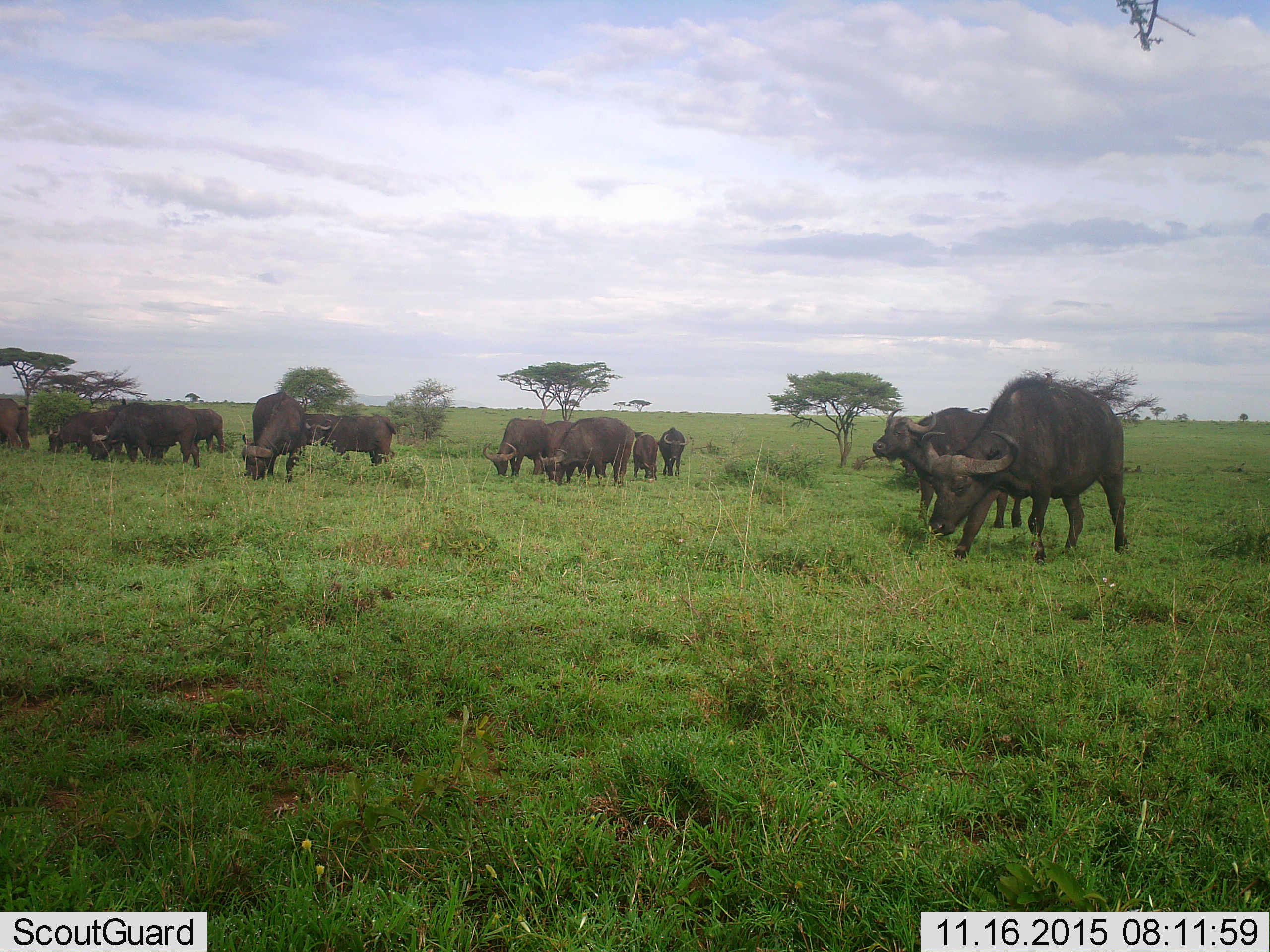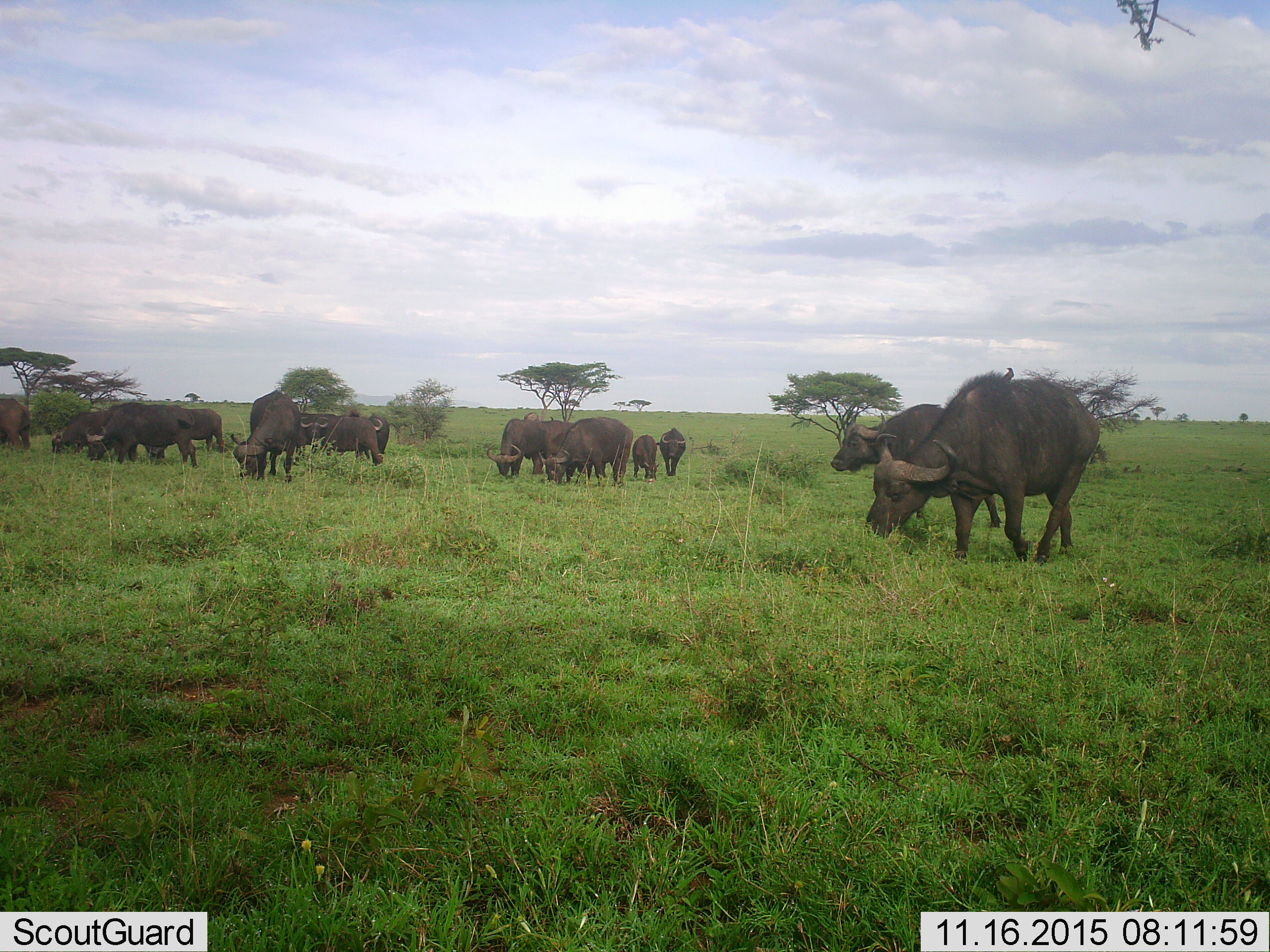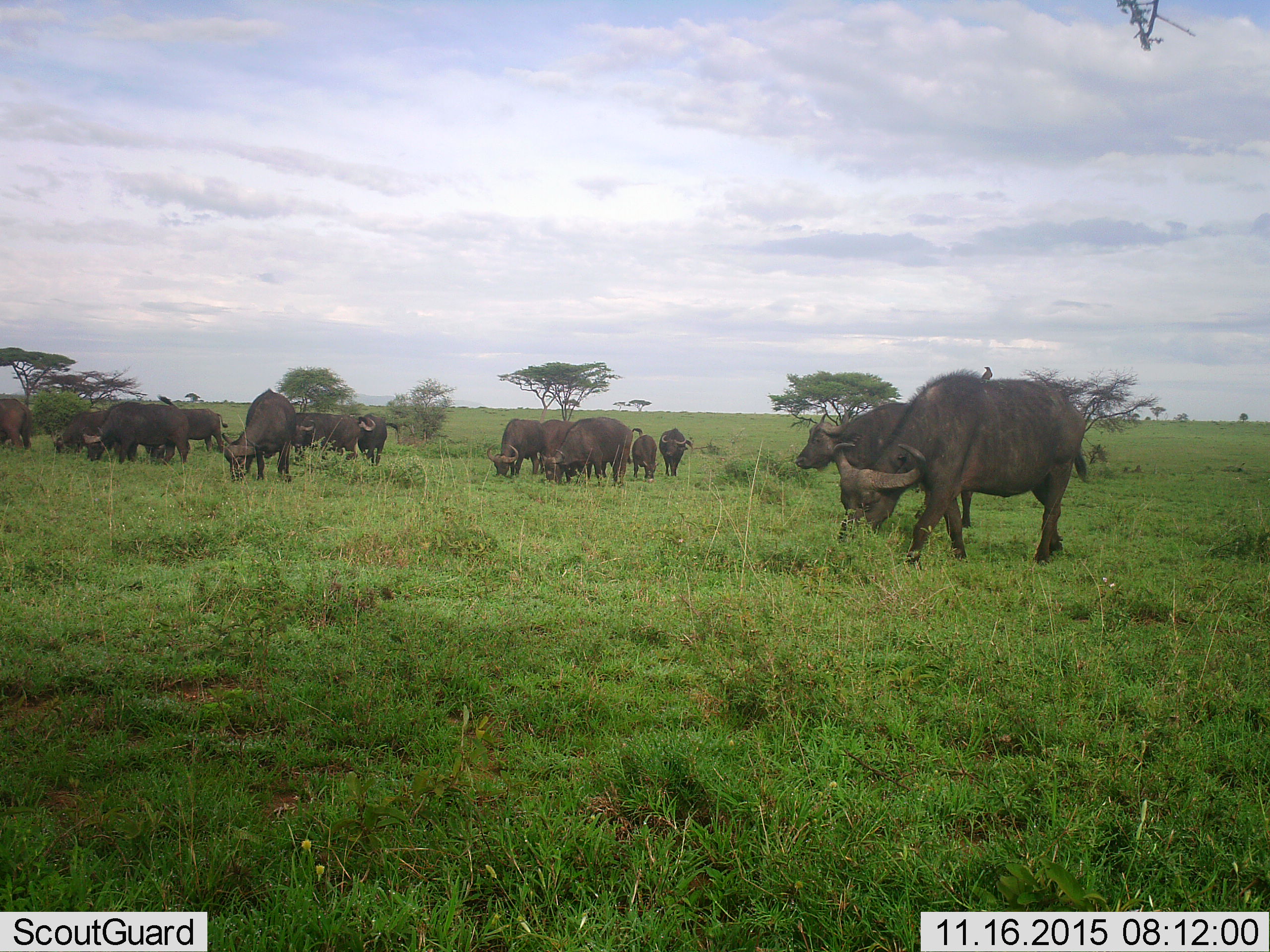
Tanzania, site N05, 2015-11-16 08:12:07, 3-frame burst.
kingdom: Animalia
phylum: Chordata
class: Mammalia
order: Artiodactyla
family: Bovidae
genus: Syncerus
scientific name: Syncerus caffer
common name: cape buffalo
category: buffalo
Buffalo (cape buffalo) (Syncerus caffer), count 11-50. Behavior (volunteer vote fractions): standing 62%, resting 12%, moving 50%, interacting 12%. Young present (vote fraction): 38%. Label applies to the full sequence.